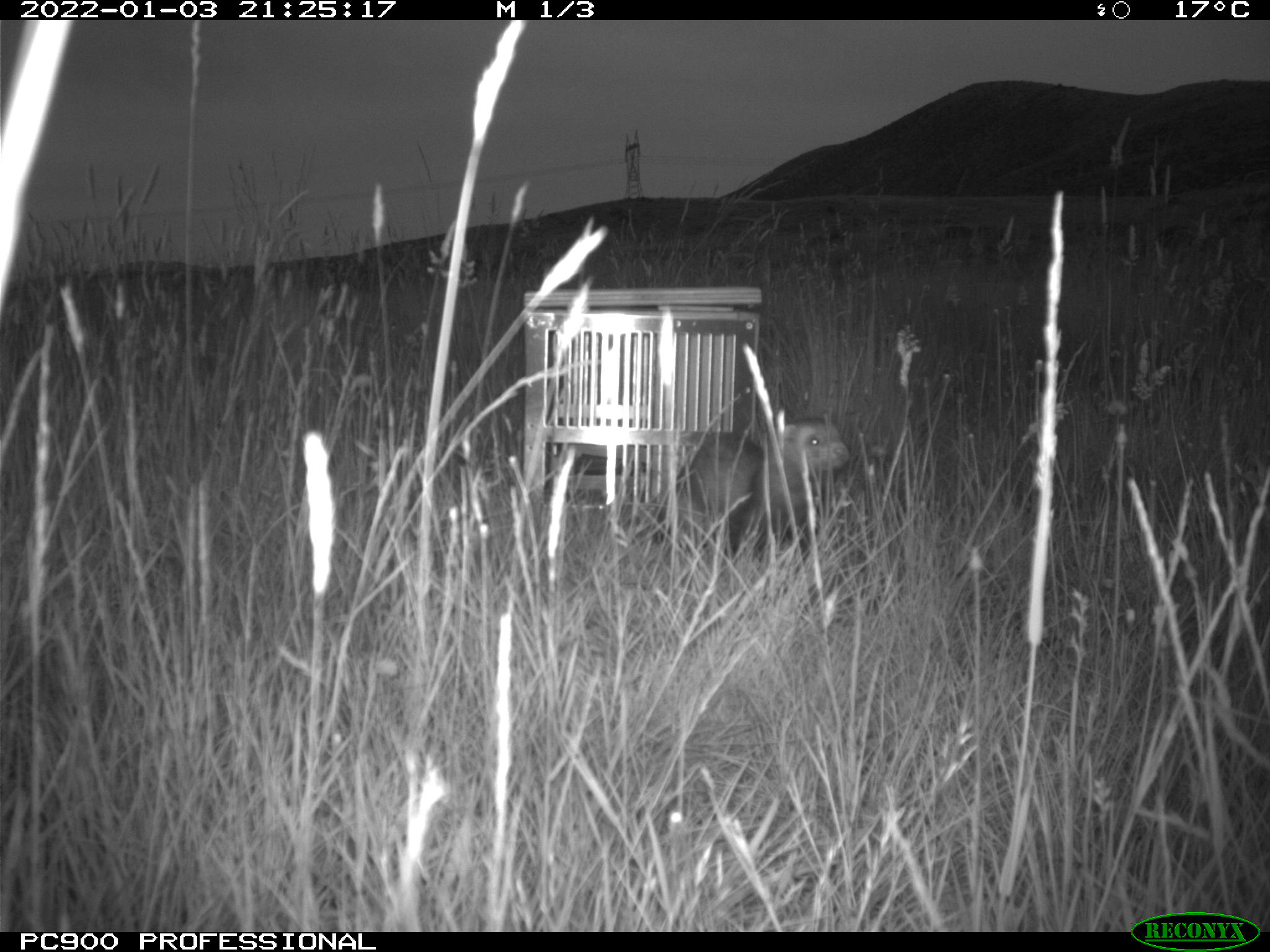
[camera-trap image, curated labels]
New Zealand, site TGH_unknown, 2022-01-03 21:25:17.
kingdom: Animalia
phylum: Chordata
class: Mammalia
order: Carnivora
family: Mustelidae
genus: Mustela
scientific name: Mustela furo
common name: ferret